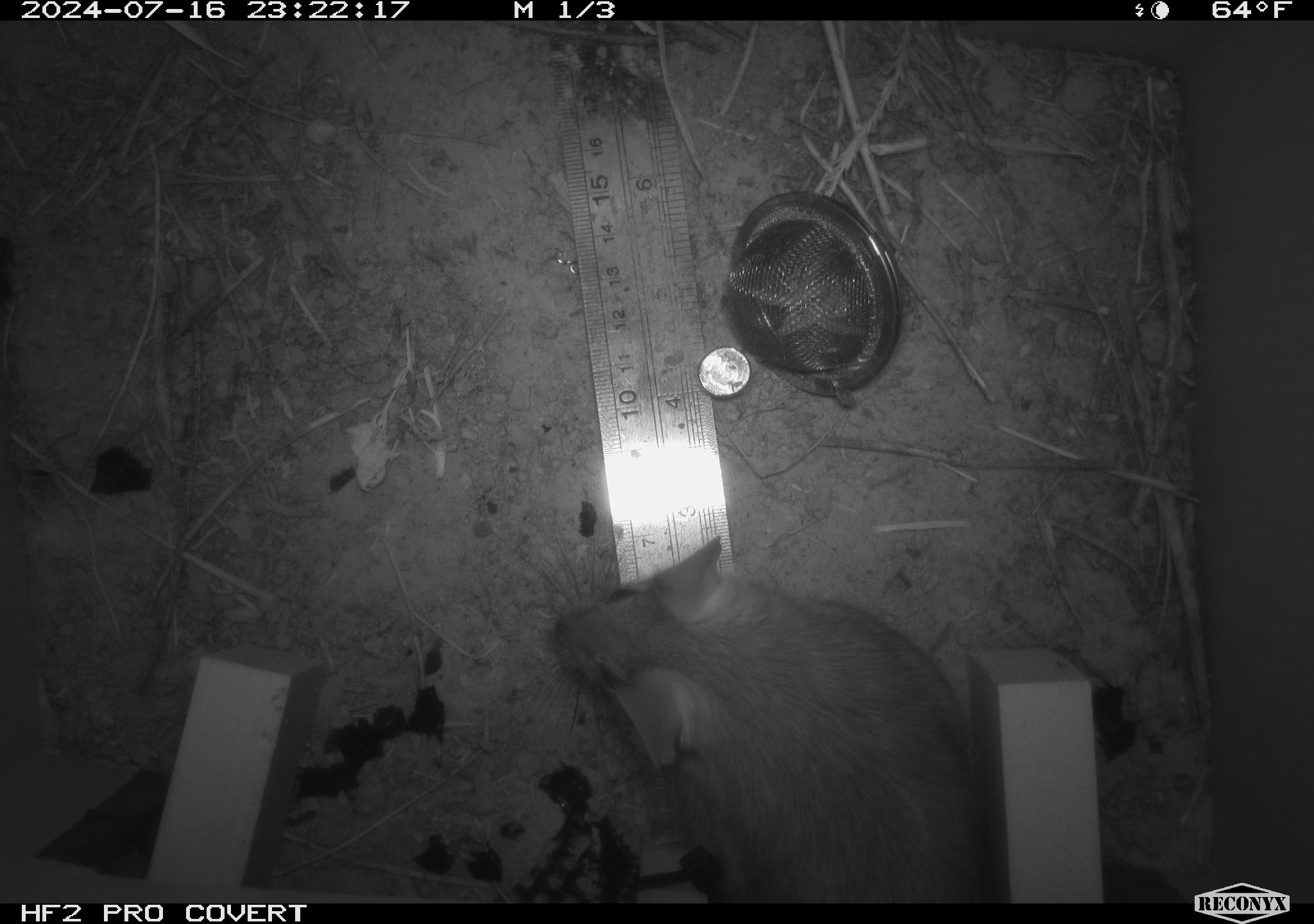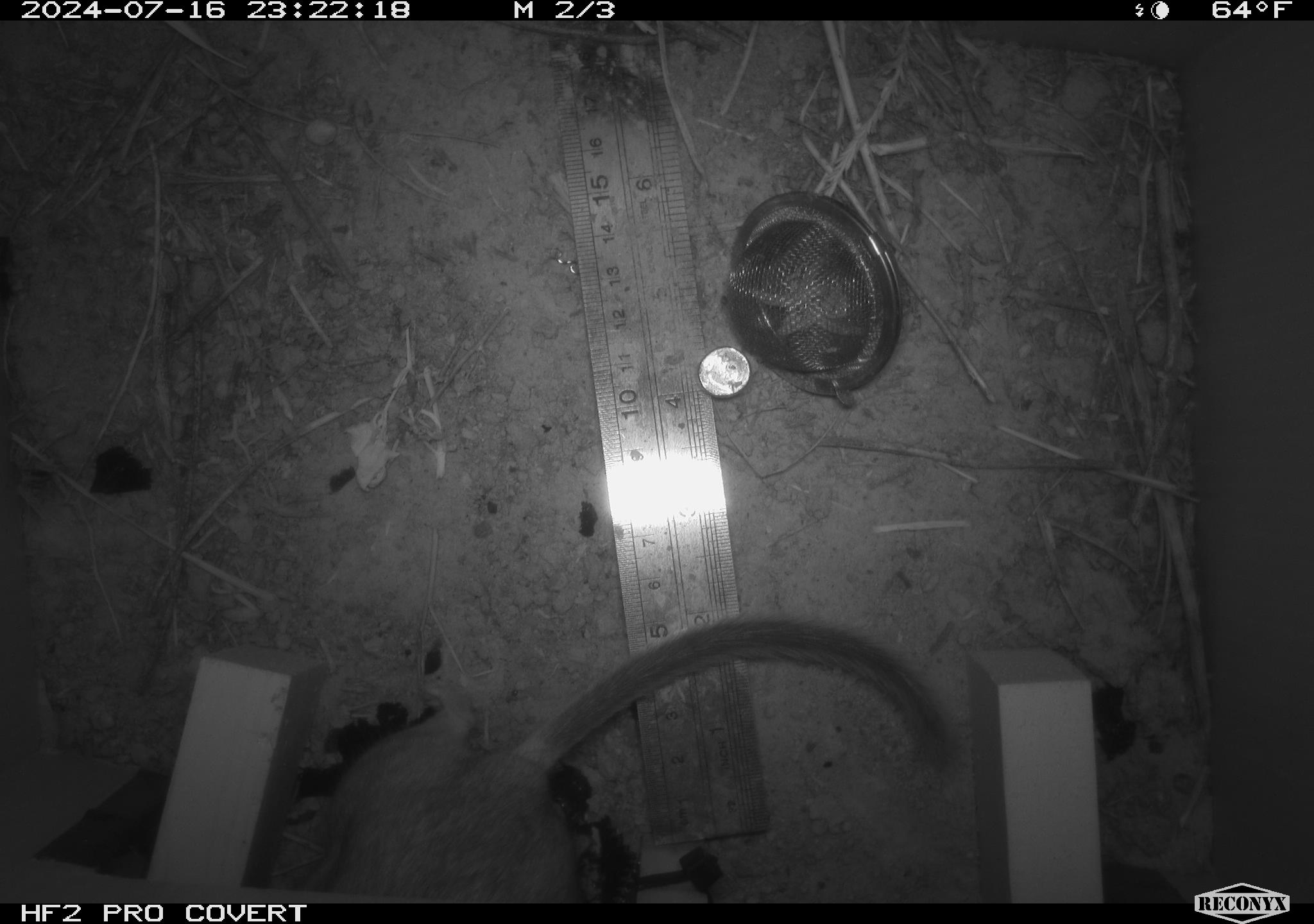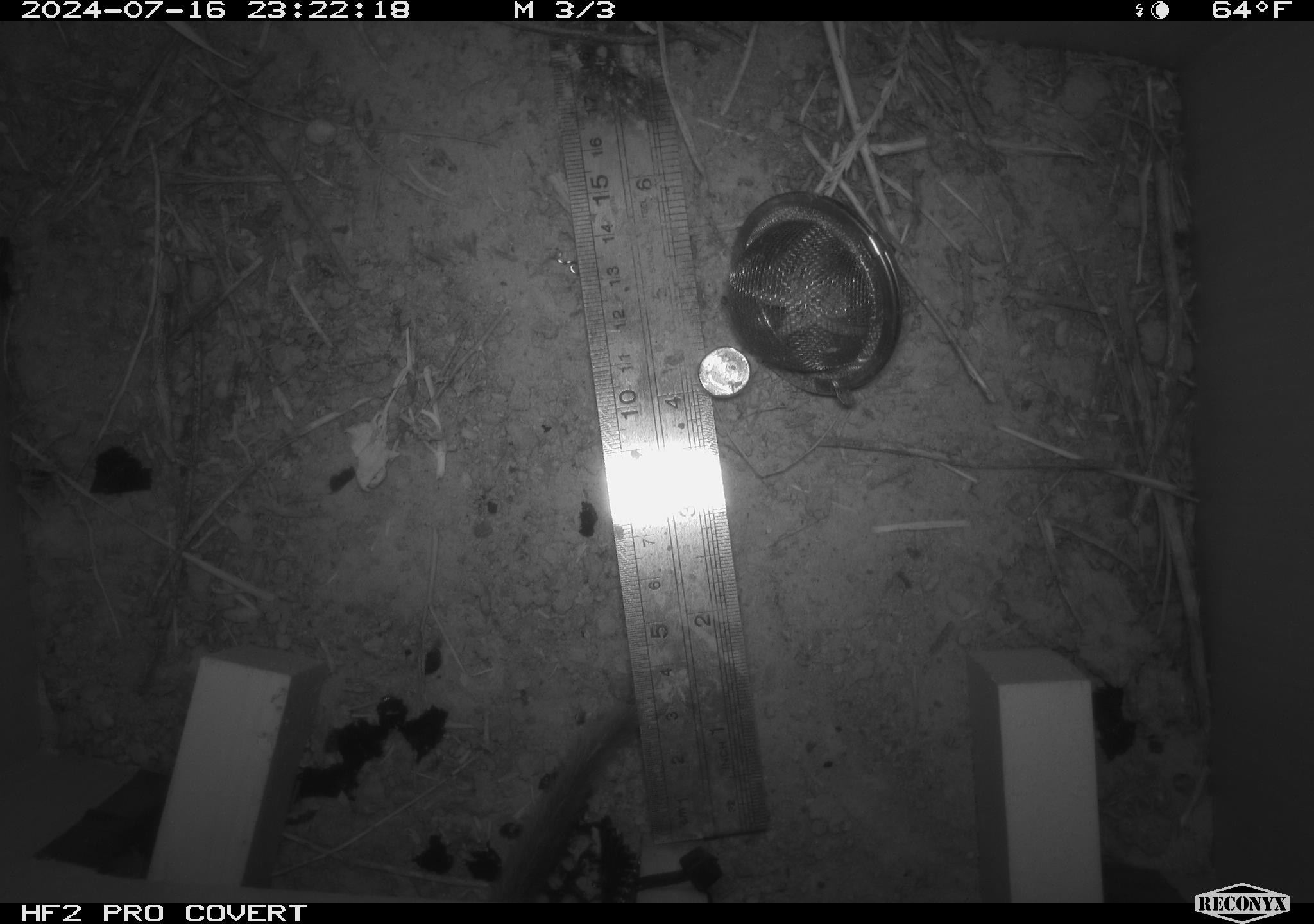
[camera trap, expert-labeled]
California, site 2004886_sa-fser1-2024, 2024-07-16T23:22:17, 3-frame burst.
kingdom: Animalia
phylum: Chordata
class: Mammalia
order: Rodentia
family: Cricetidae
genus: Neotoma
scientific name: Neotoma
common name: pack rat or woodrat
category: neotoma species